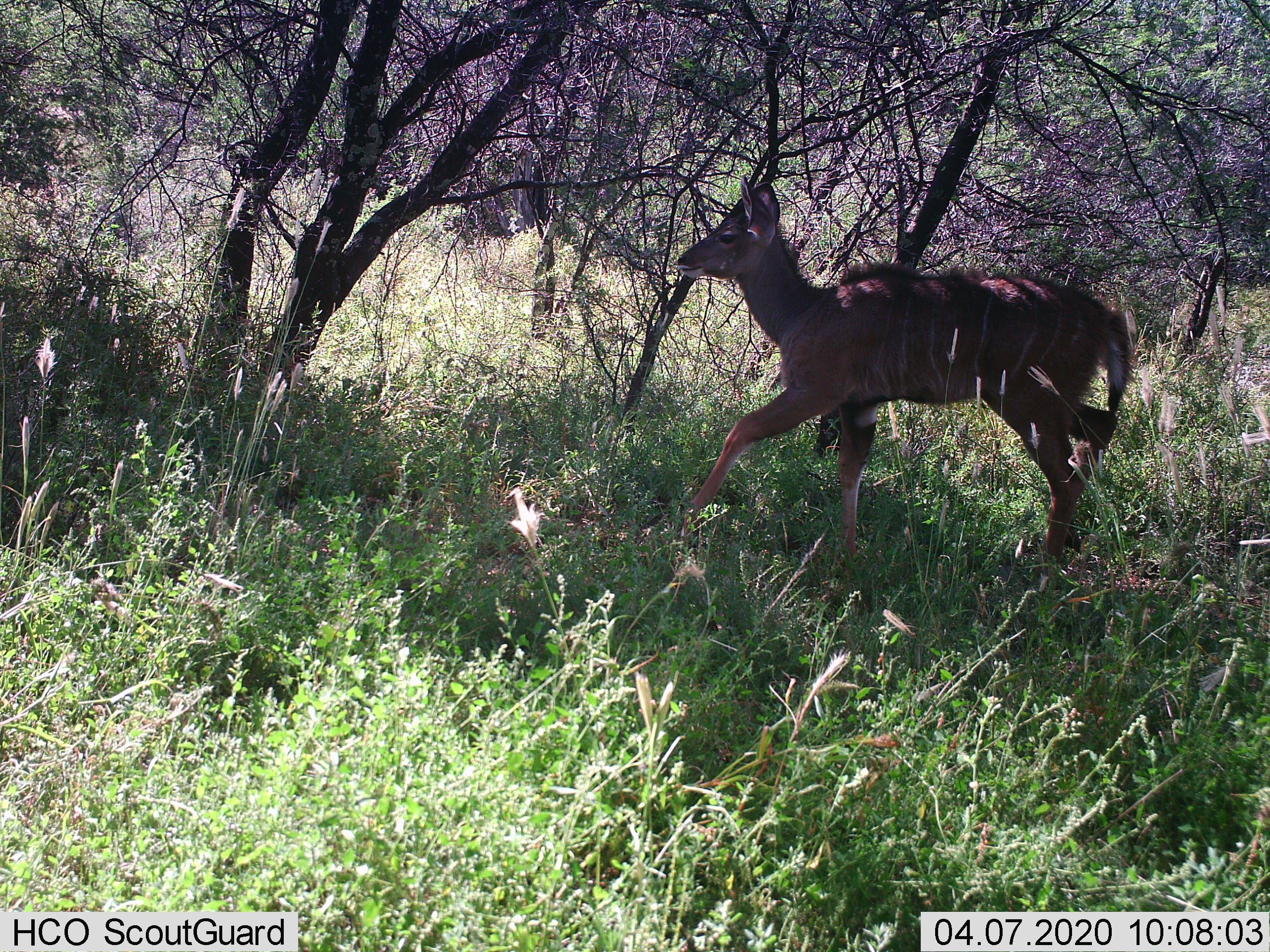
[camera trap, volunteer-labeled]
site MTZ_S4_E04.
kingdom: Animalia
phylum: Chordata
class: Mammalia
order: Artiodactyla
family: Bovidae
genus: Tragelaphus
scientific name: Tragelaphus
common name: kudu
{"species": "kudu (Tragelaphus)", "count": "1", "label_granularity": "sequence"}